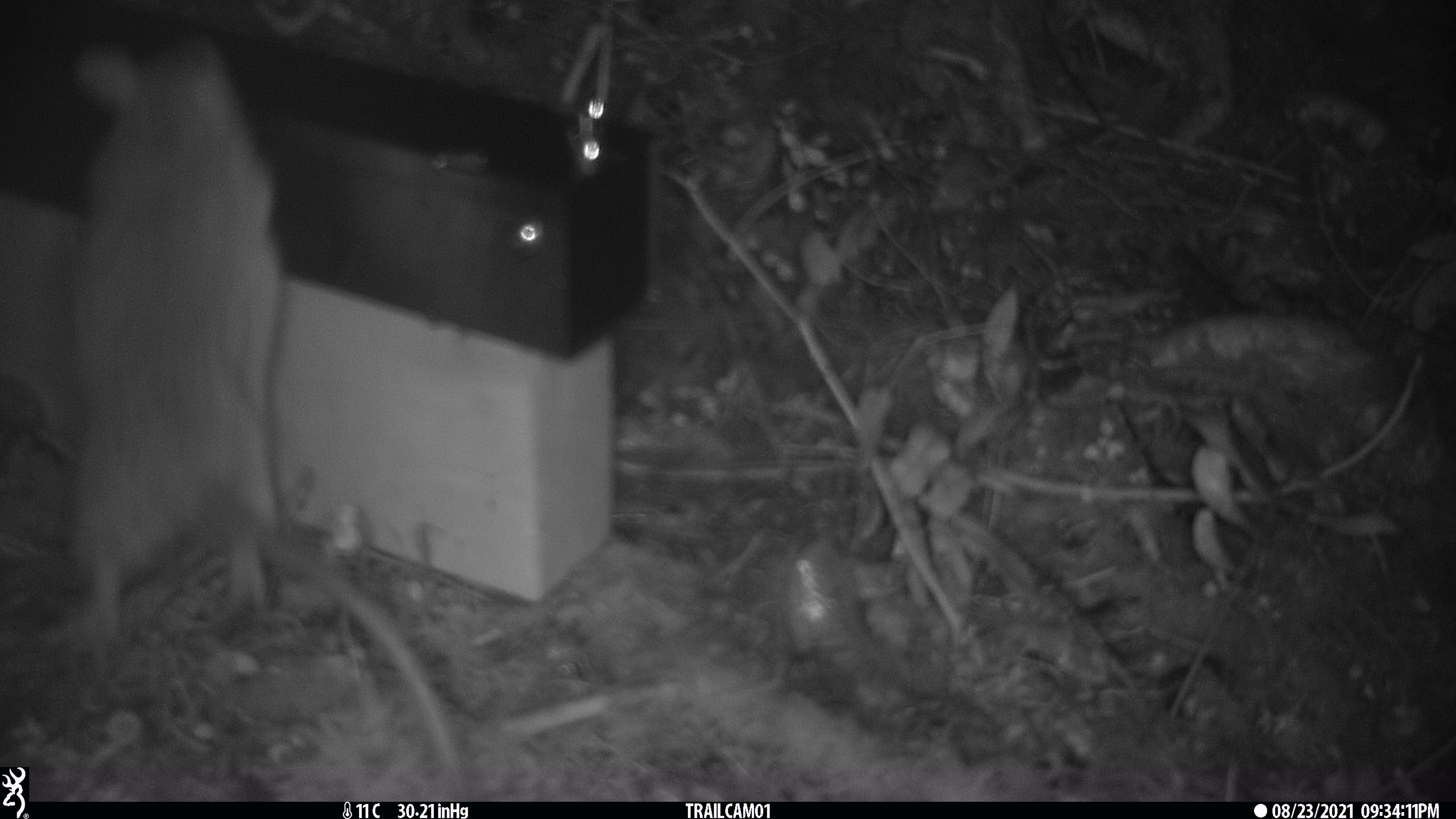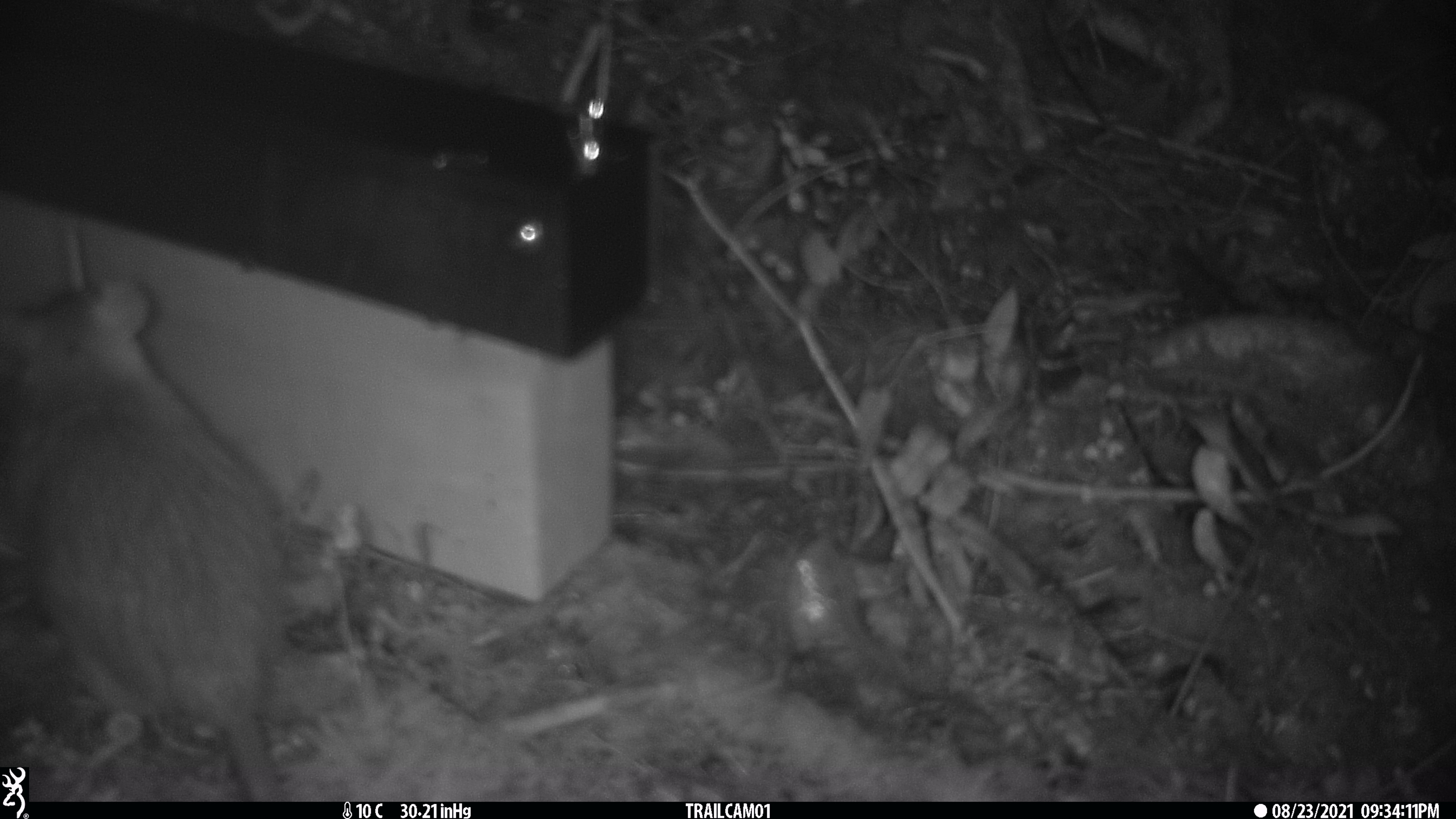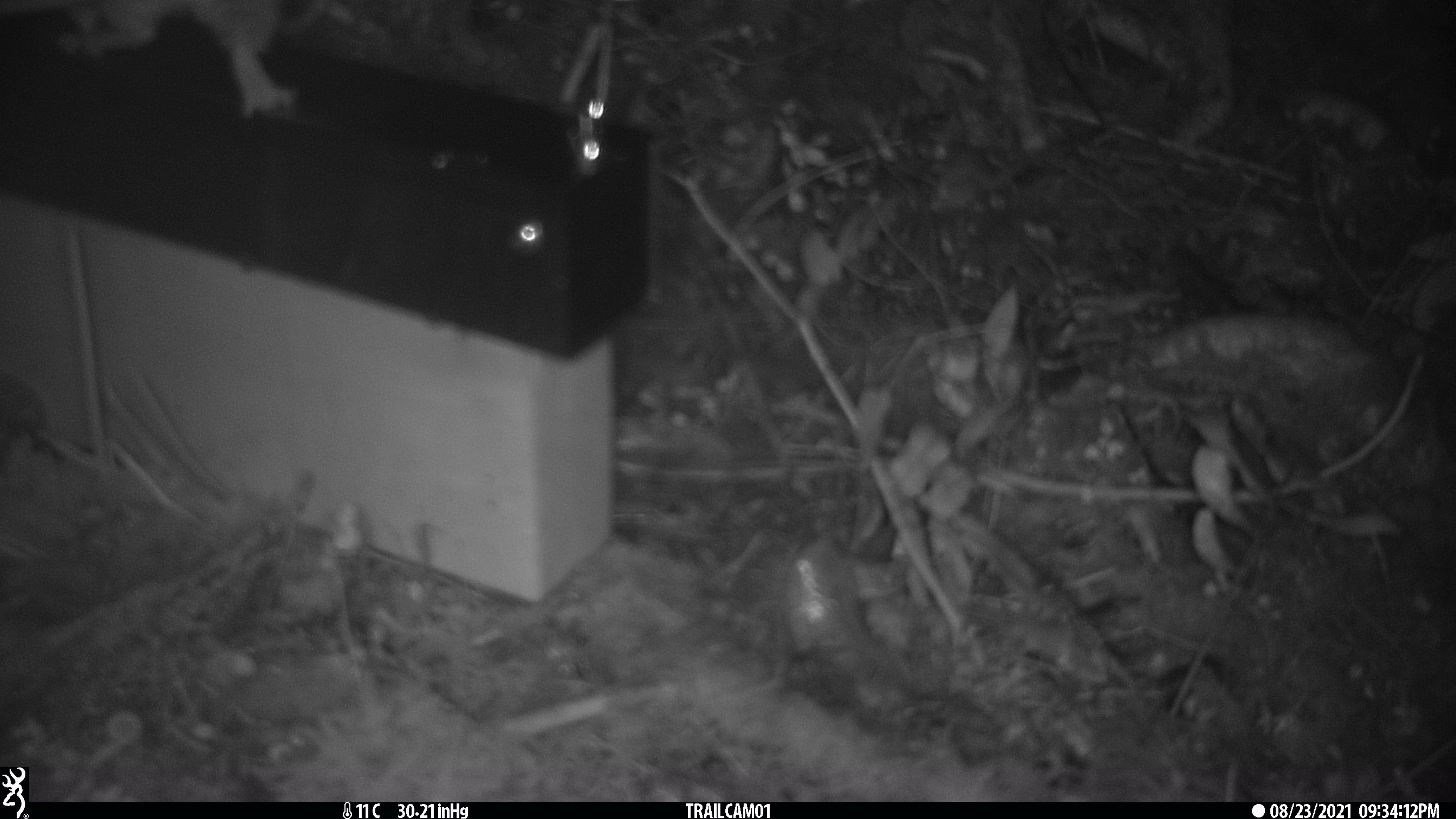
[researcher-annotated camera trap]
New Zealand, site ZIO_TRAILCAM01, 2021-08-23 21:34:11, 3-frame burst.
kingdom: Animalia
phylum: Chordata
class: Mammalia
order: Rodentia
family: Muridae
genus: Rattus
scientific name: Rattus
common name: rat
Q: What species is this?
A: Rat (Rattus).